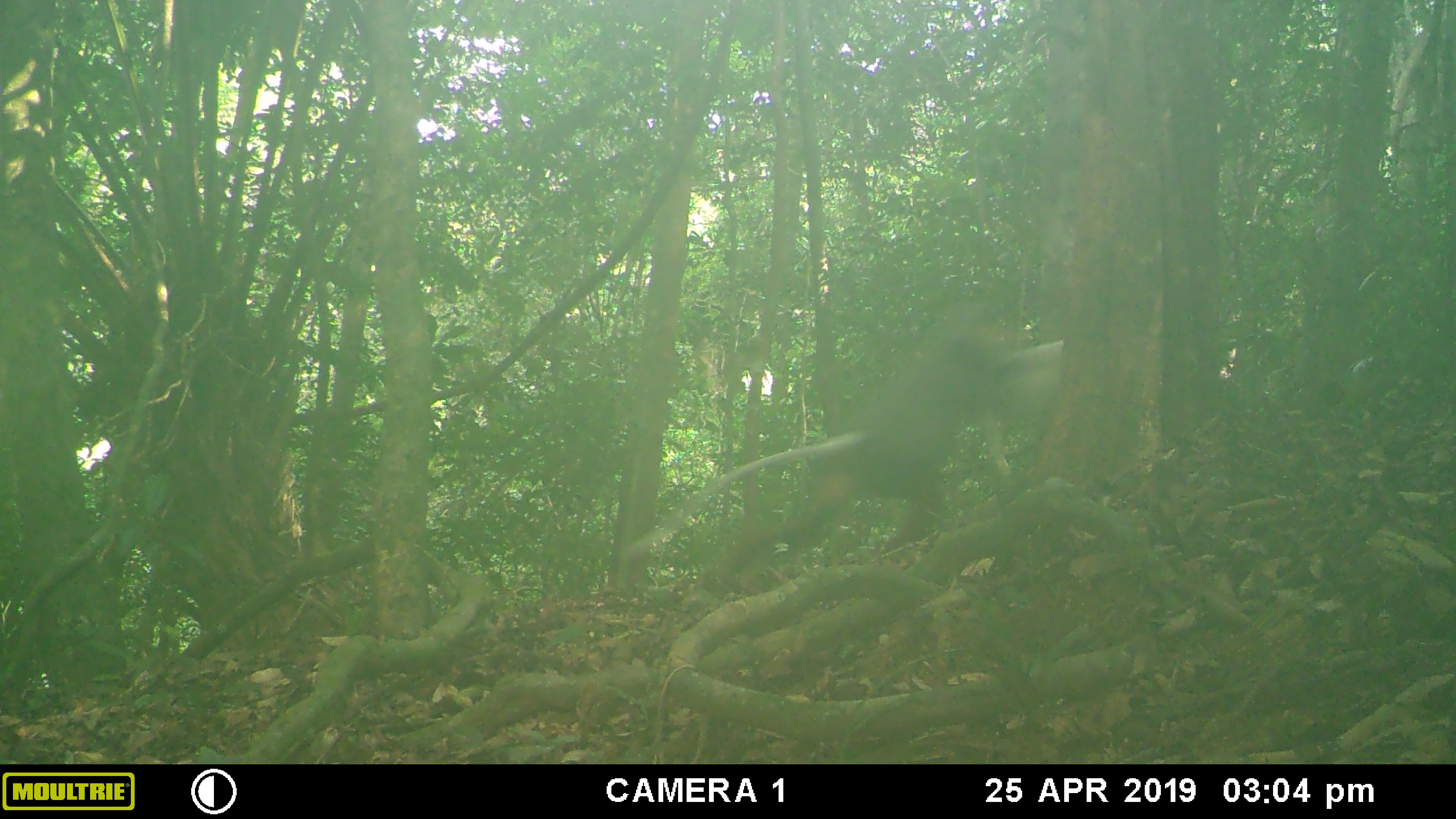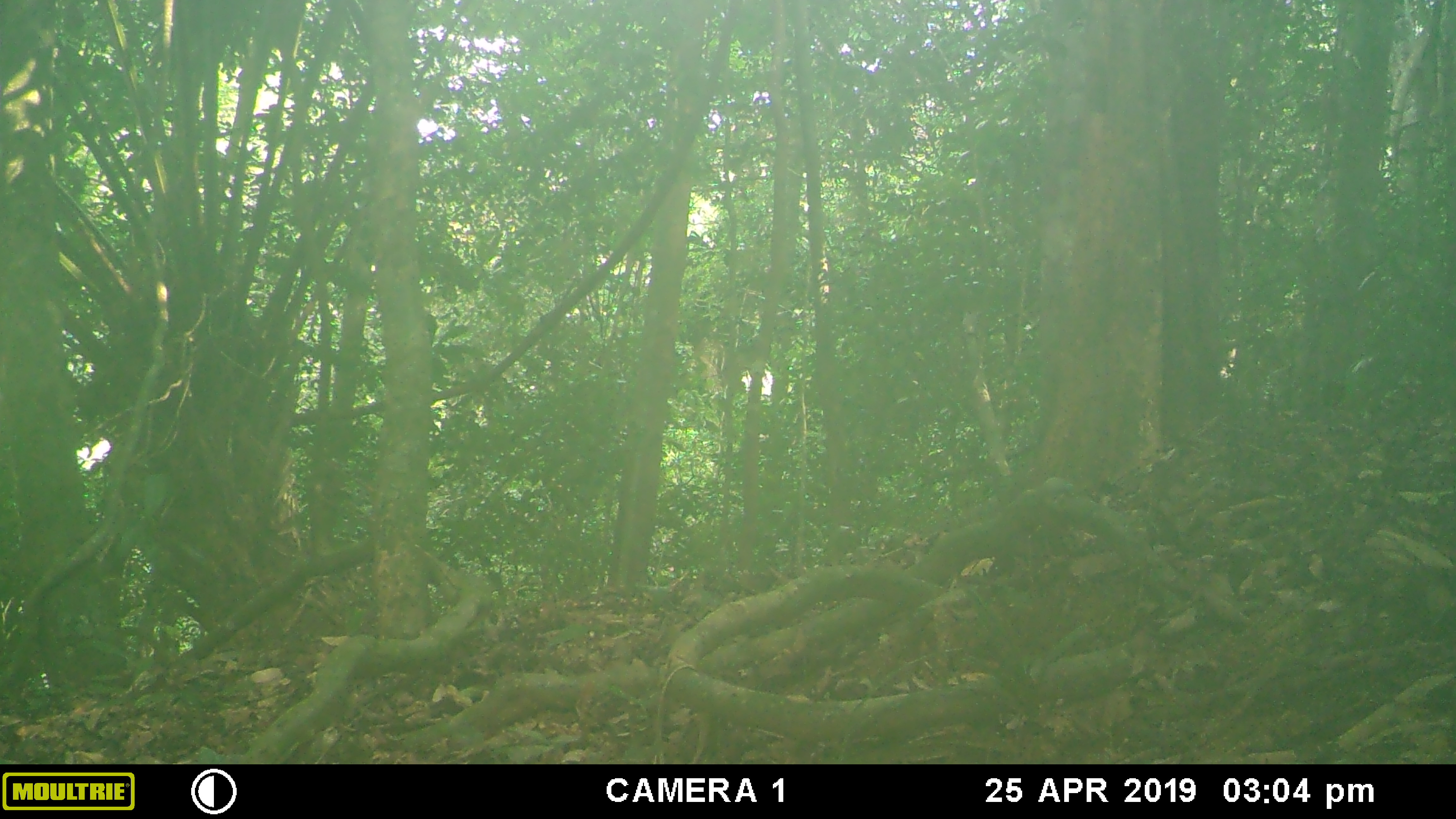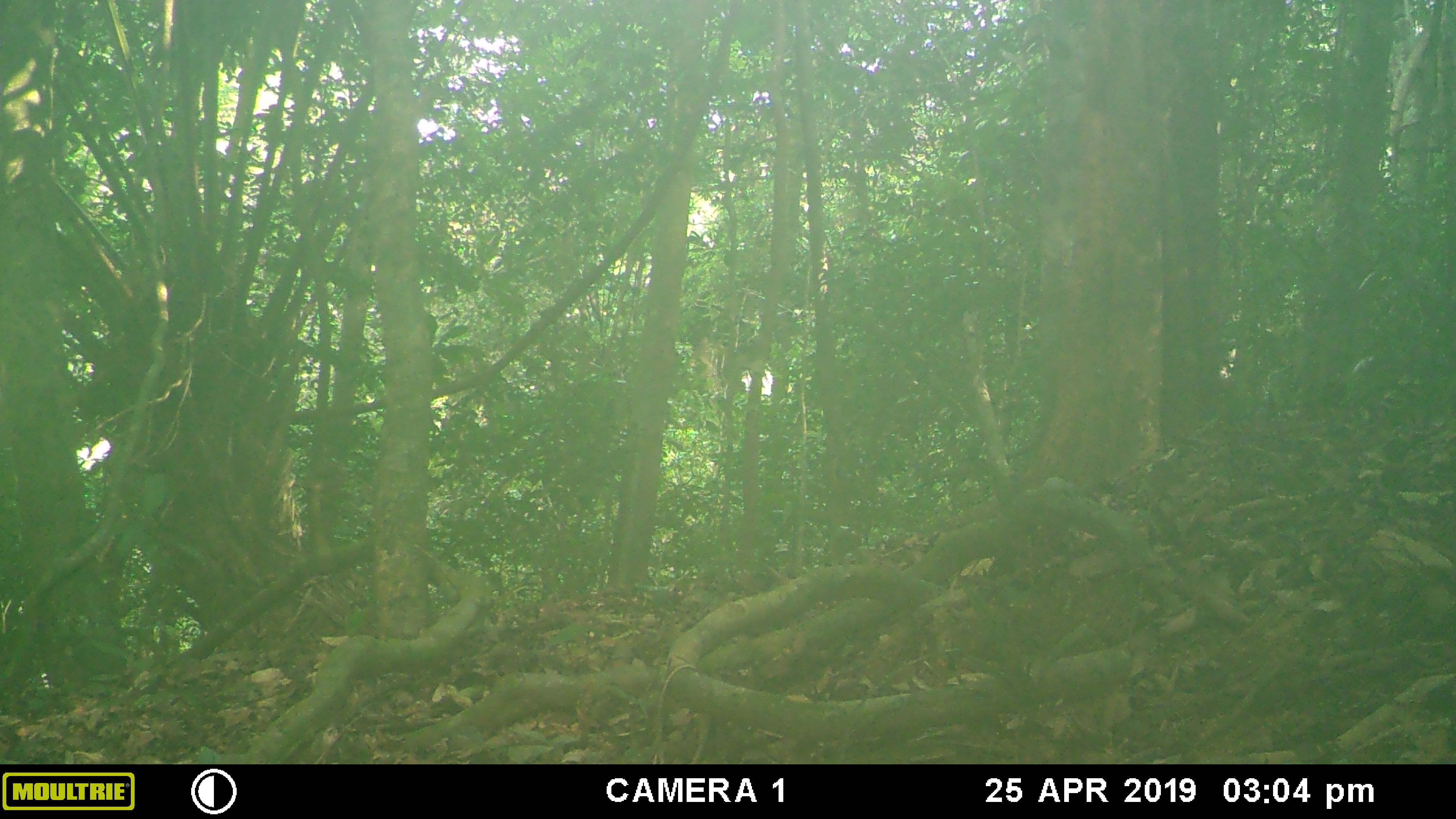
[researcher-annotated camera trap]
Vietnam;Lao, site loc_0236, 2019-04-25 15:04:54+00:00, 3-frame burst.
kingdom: Animalia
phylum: Chordata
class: Mammalia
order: Primates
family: Cercopithecidae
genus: Pygathrix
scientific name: Pygathrix nemaeus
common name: red-shanked douc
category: red shanked douc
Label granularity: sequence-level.